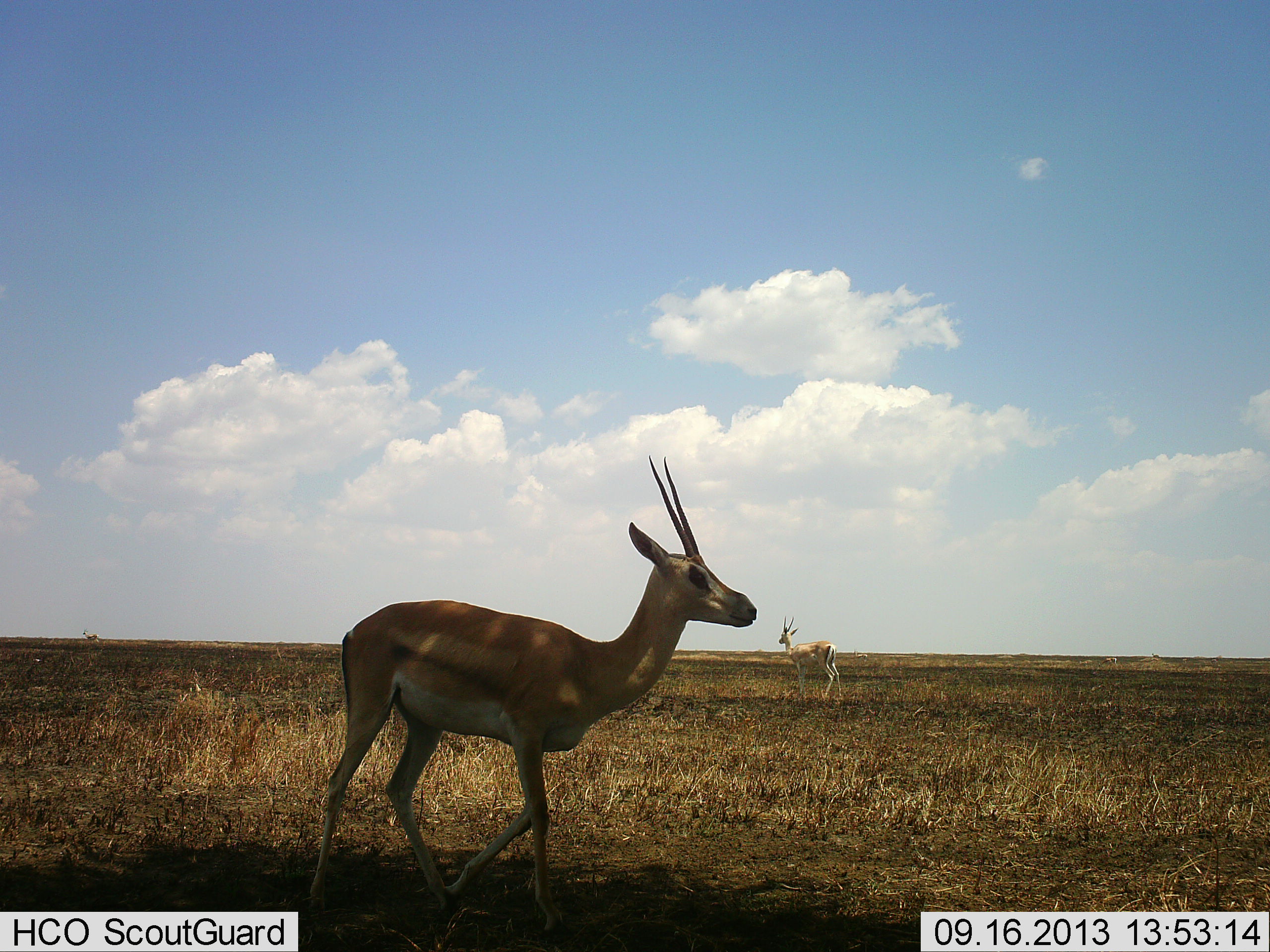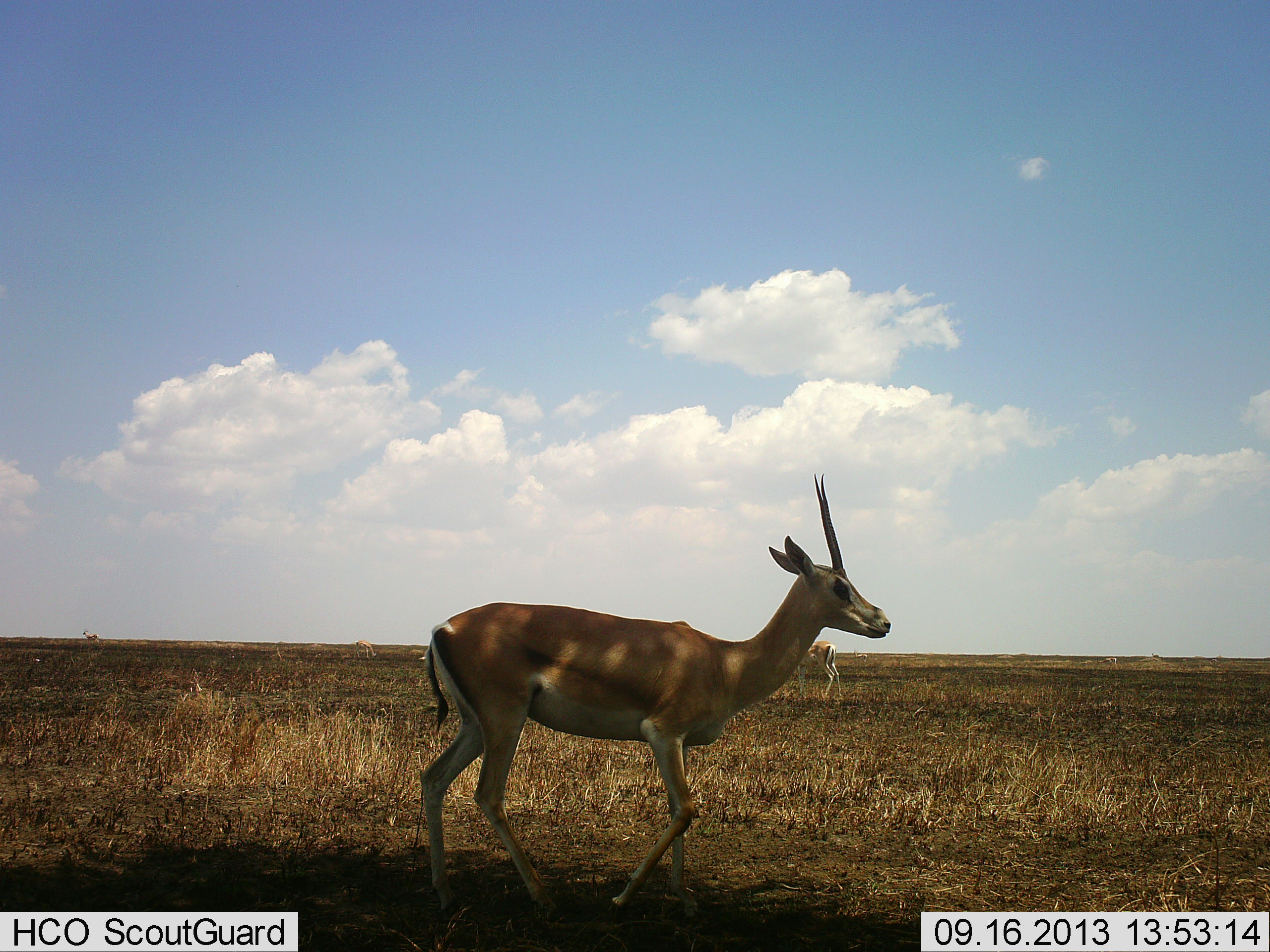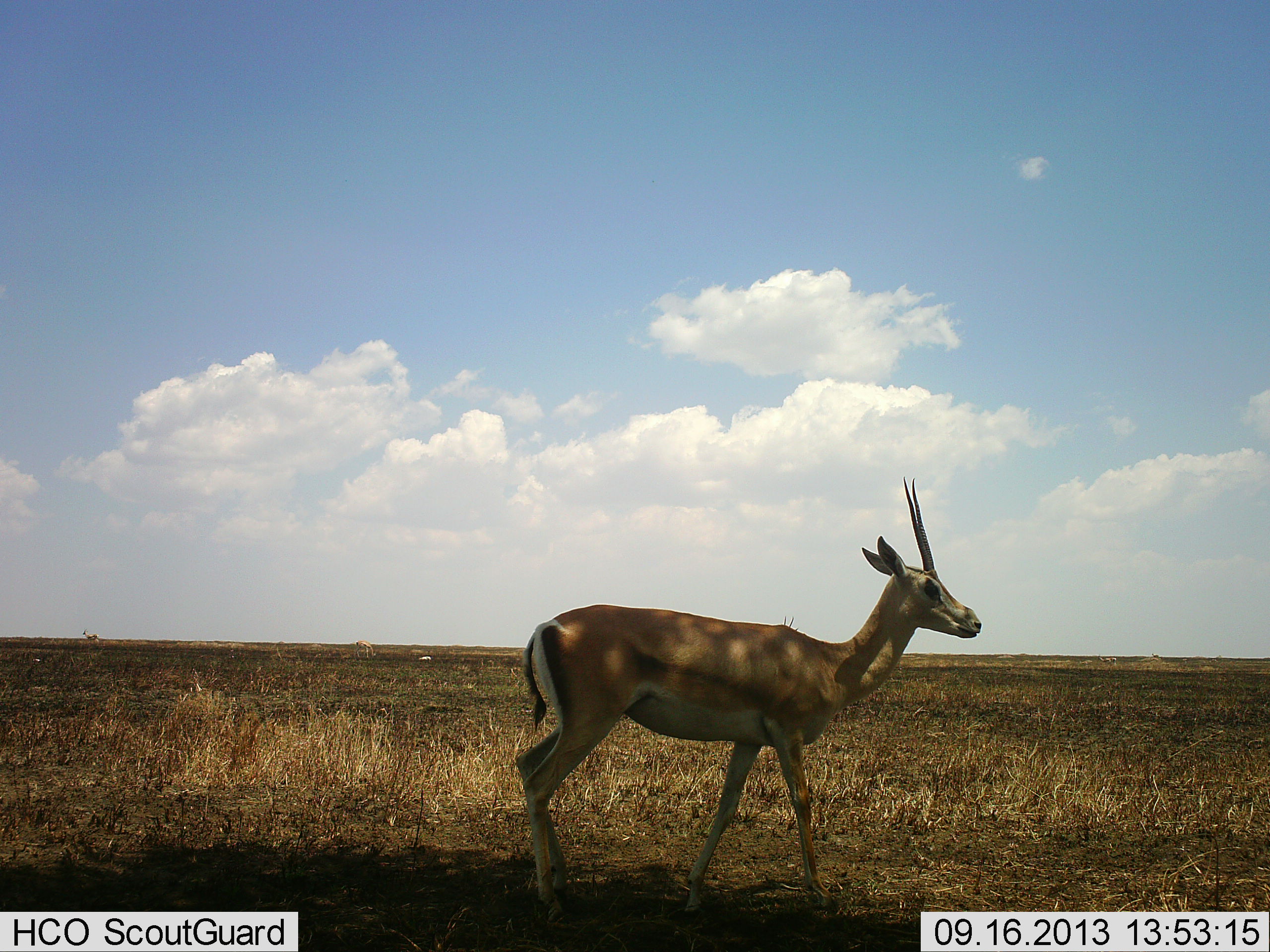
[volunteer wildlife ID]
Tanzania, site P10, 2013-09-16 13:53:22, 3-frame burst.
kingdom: Animalia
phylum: Chordata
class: Mammalia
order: Artiodactyla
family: Bovidae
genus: Nanger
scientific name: Nanger granti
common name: grant's gazelle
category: gazellegrants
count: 2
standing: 56%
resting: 0%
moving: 88%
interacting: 0%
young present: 0%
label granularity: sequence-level